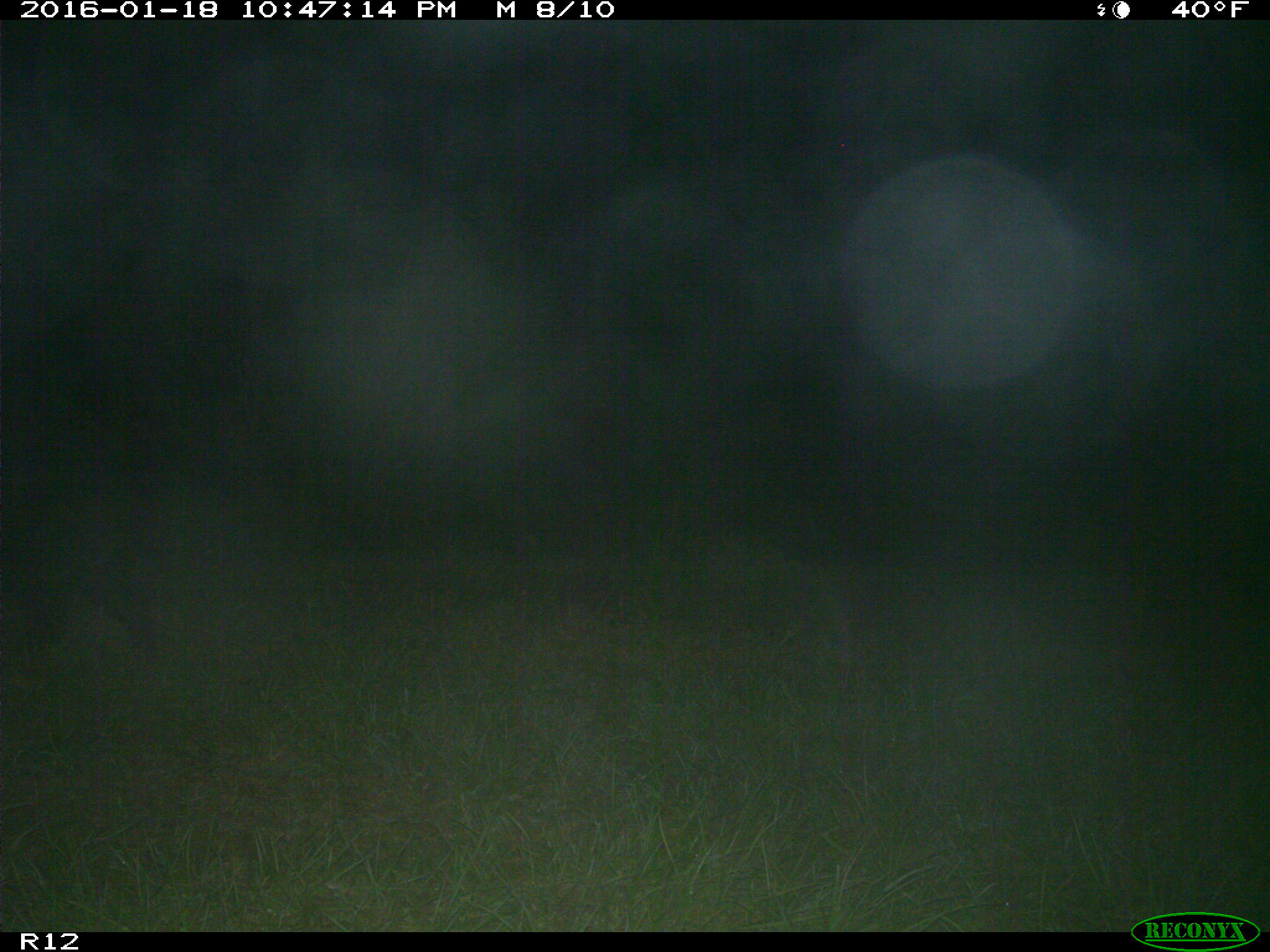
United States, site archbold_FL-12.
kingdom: Animalia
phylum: Chordata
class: Mammalia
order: Artiodactyla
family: Suidae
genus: Sus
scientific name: Sus scrofa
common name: wild boar